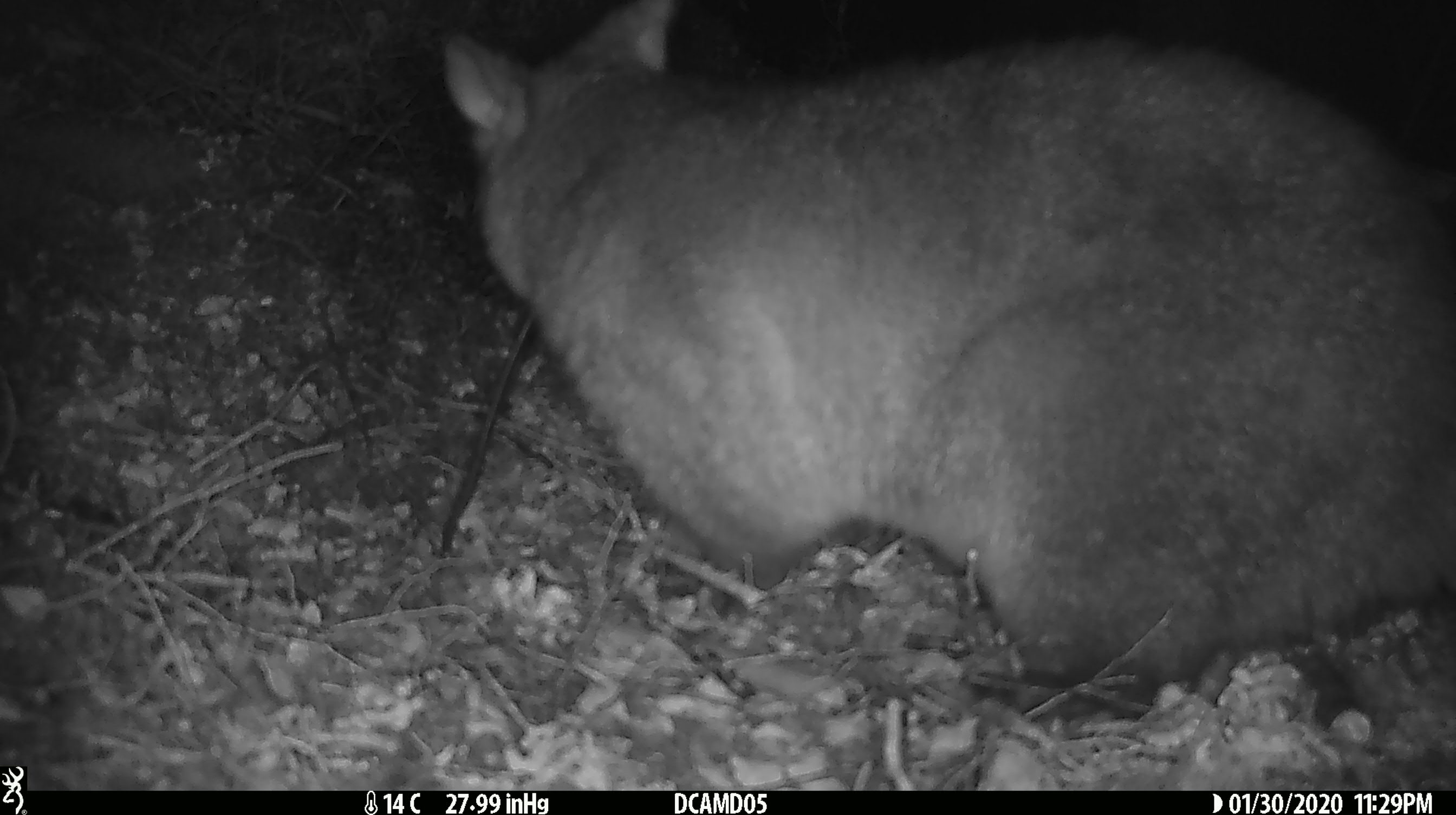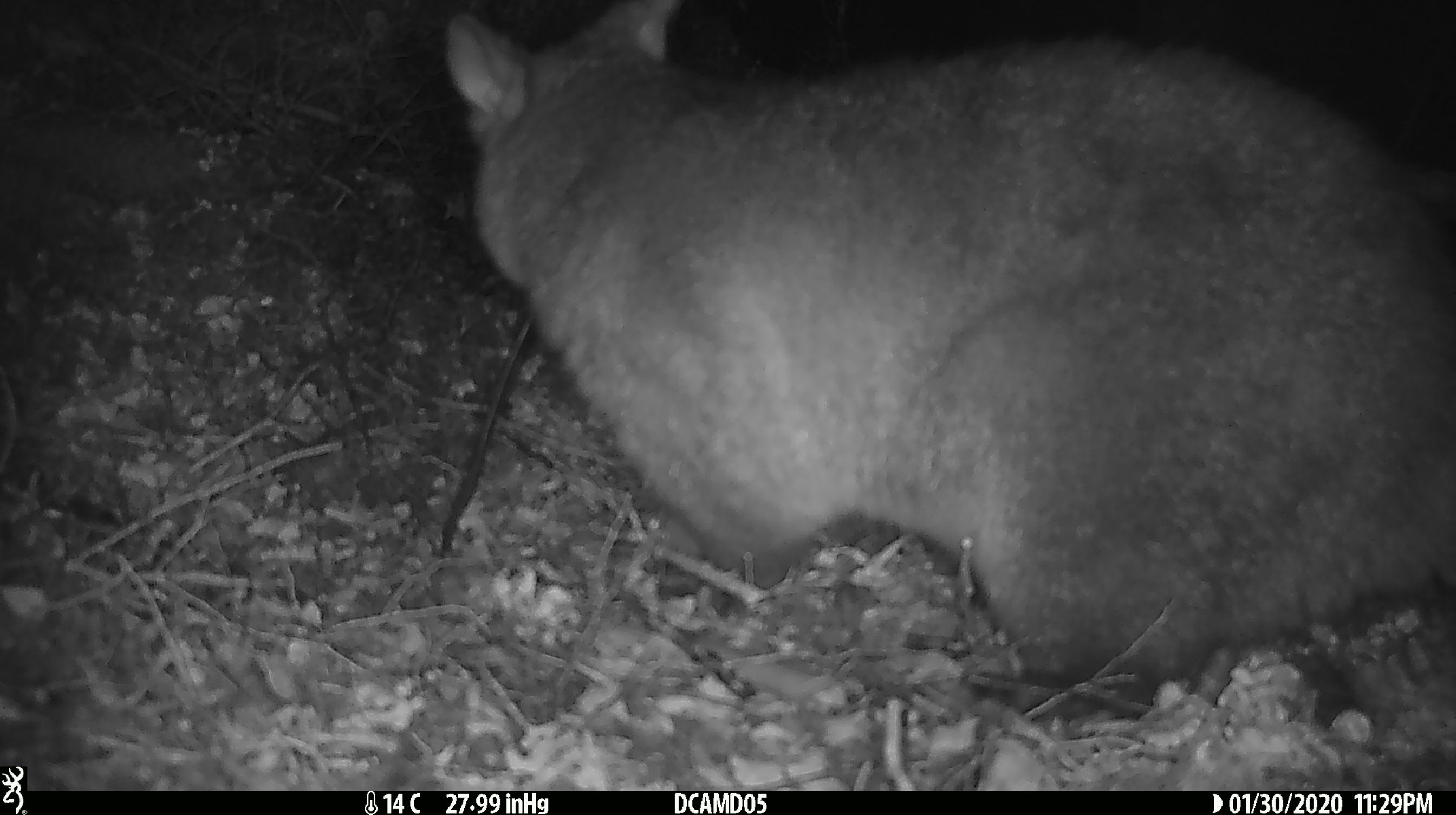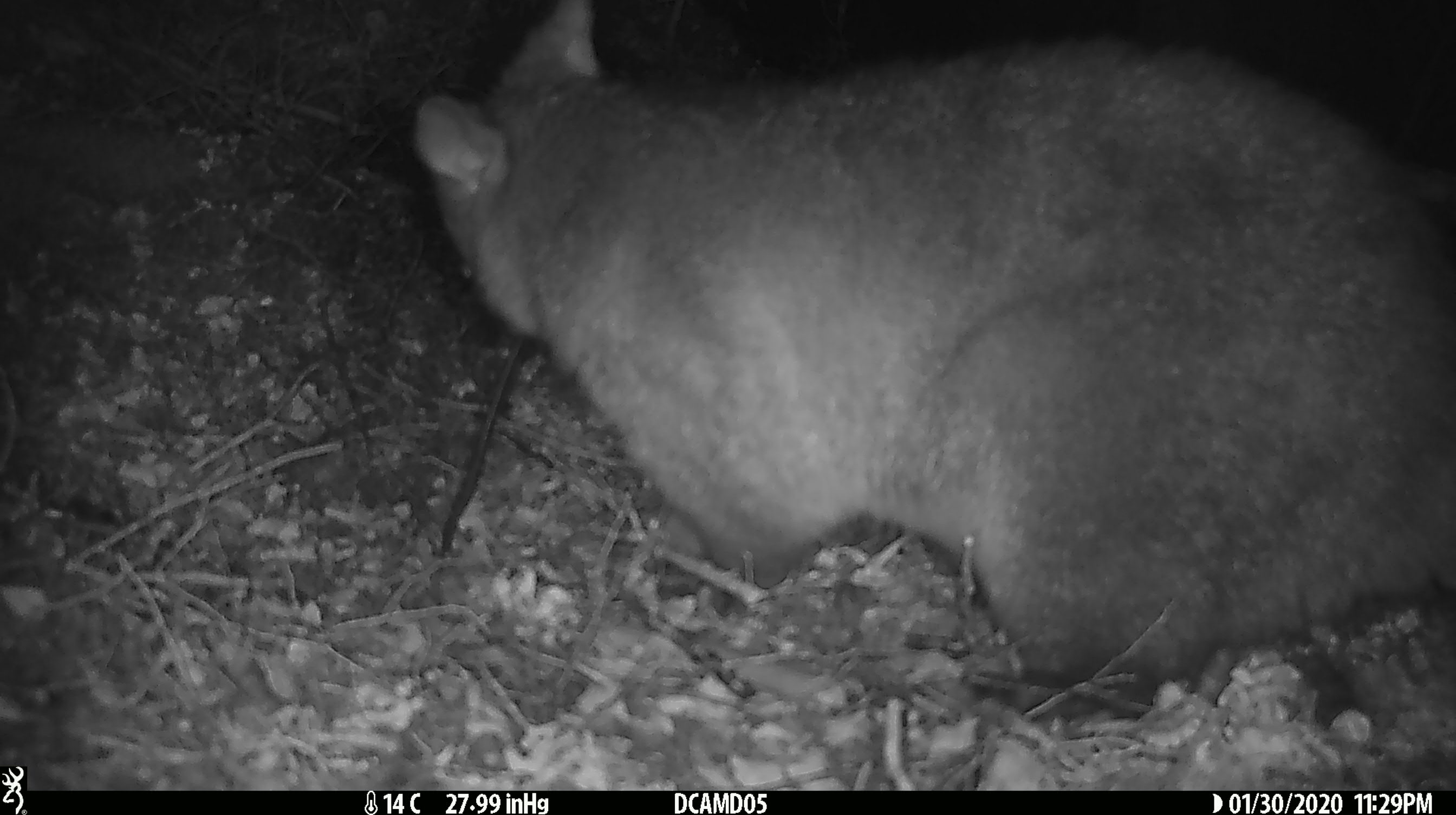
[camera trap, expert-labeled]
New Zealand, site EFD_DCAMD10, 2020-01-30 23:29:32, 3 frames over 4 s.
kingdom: Animalia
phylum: Chordata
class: Mammalia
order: Diprotodontia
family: Phalangeridae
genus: Trichosurus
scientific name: Trichosurus vulpecula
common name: common brushtail possum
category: possum